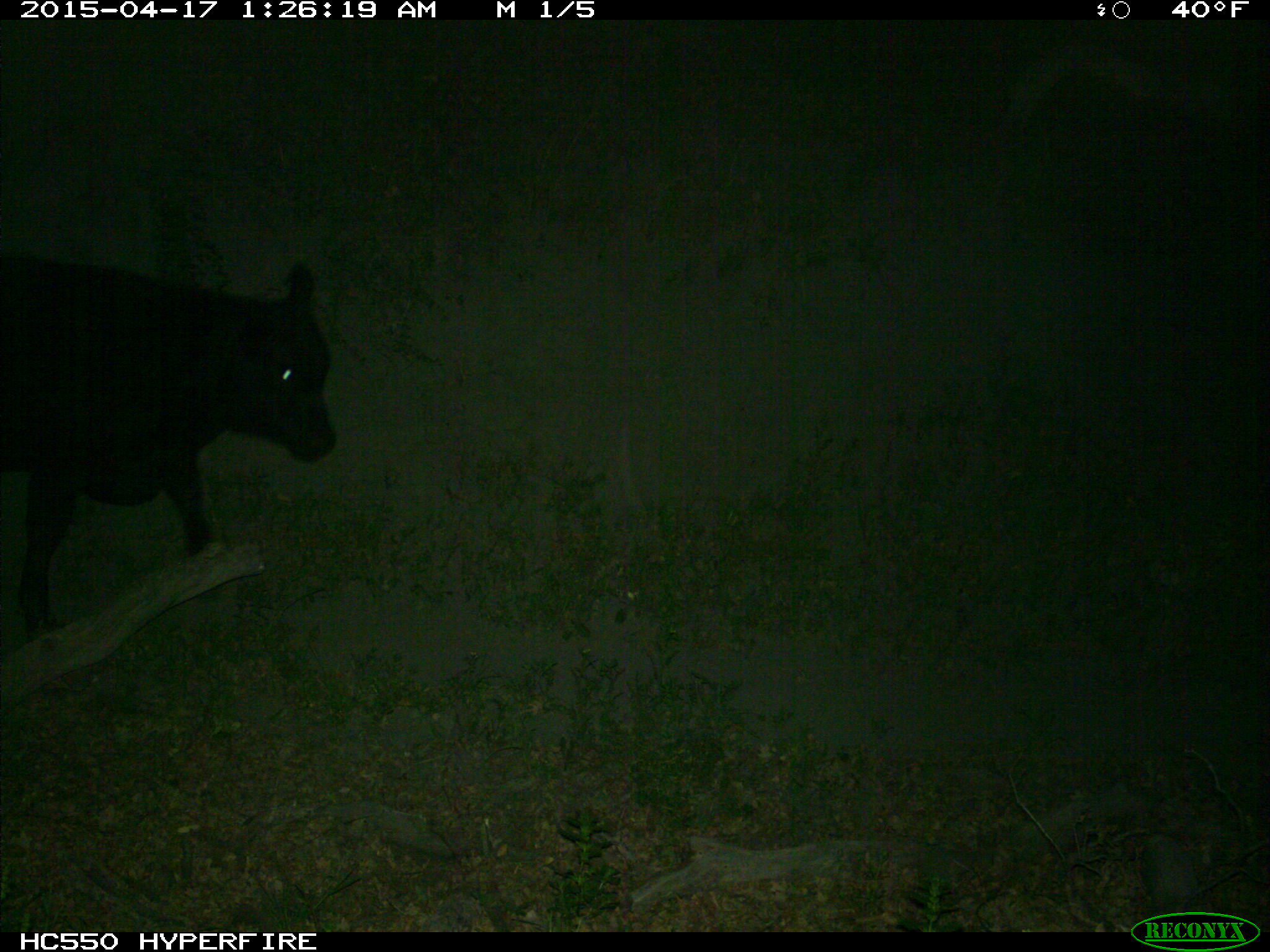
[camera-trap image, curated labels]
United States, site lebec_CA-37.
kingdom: Animalia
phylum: Chordata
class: Mammalia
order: Artiodactyla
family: Bovidae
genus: Bos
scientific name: Bos taurus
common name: domestic cow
Bos taurus (domestic cow).